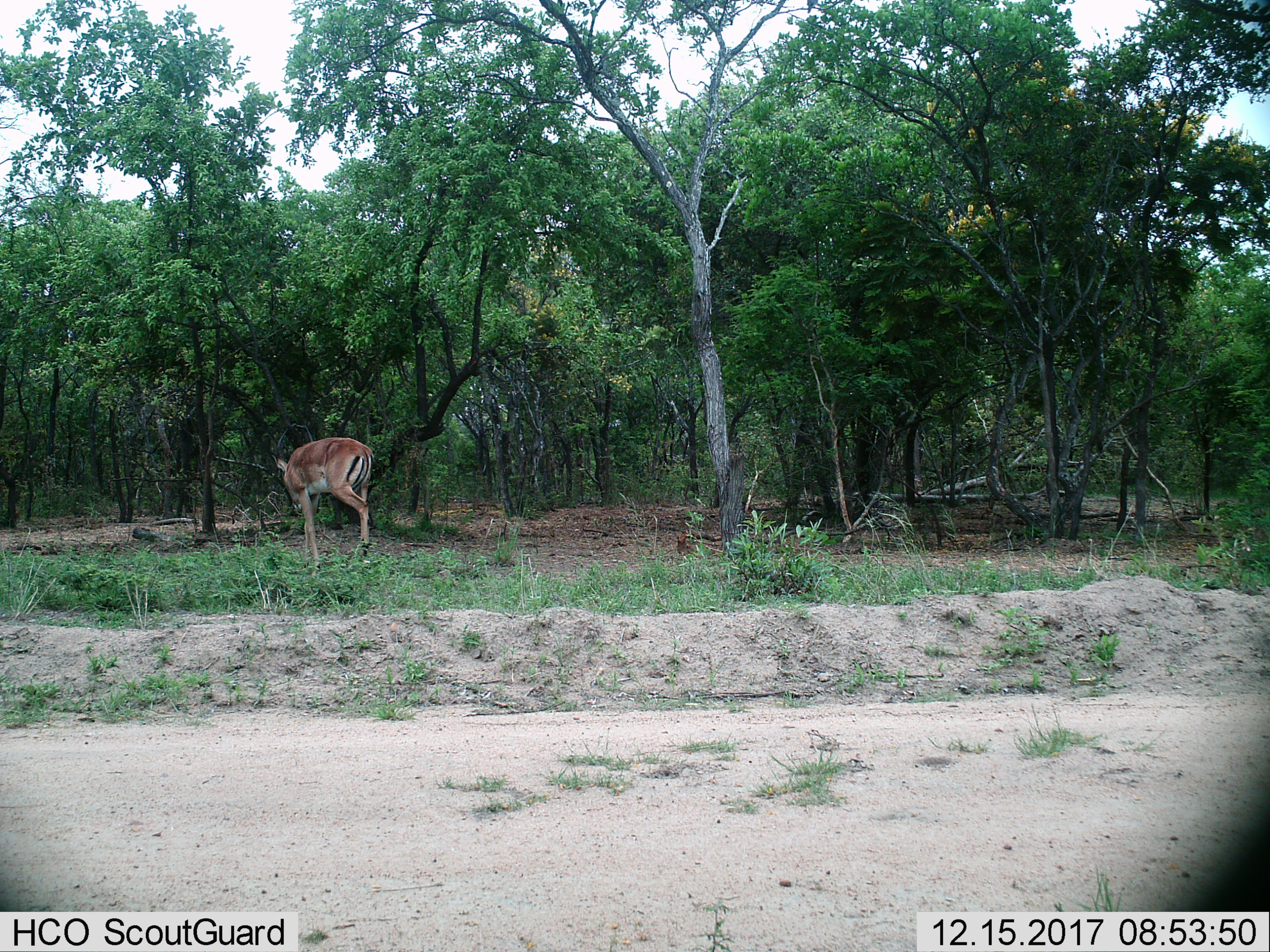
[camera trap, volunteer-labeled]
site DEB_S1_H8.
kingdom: Animalia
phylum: Chordata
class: Mammalia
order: Artiodactyla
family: Bovidae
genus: Aepyceros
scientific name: Aepyceros melampus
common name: impala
Impala (Aepyceros melampus), count 1. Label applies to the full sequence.